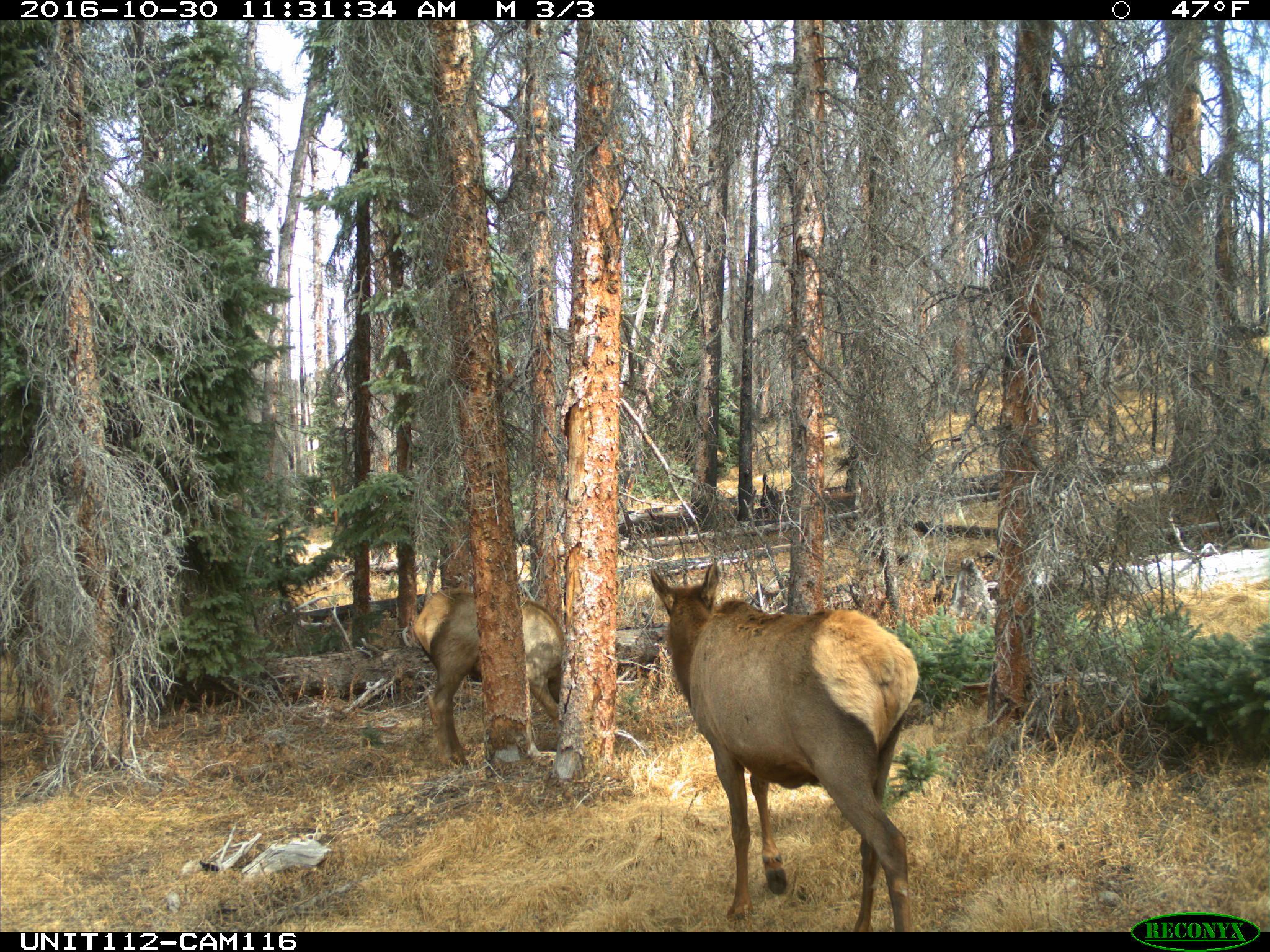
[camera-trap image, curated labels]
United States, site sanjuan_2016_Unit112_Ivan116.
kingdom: Animalia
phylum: Chordata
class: Mammalia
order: Artiodactyla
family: Cervidae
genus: Cervus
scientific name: Cervus elaphus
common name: red deer